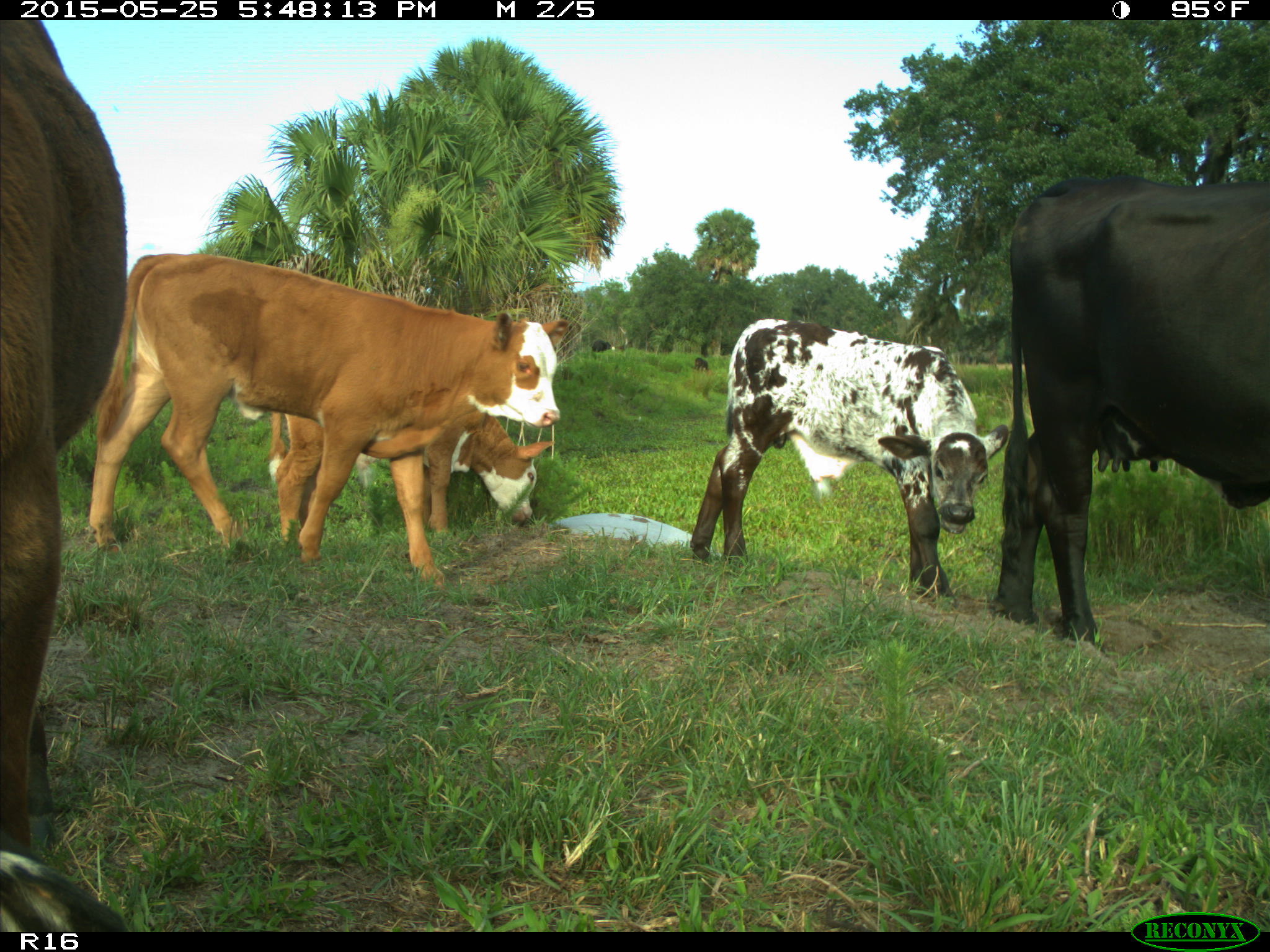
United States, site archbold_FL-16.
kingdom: Animalia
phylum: Chordata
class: Mammalia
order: Artiodactyla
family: Bovidae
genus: Bos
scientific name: Bos taurus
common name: domestic cow